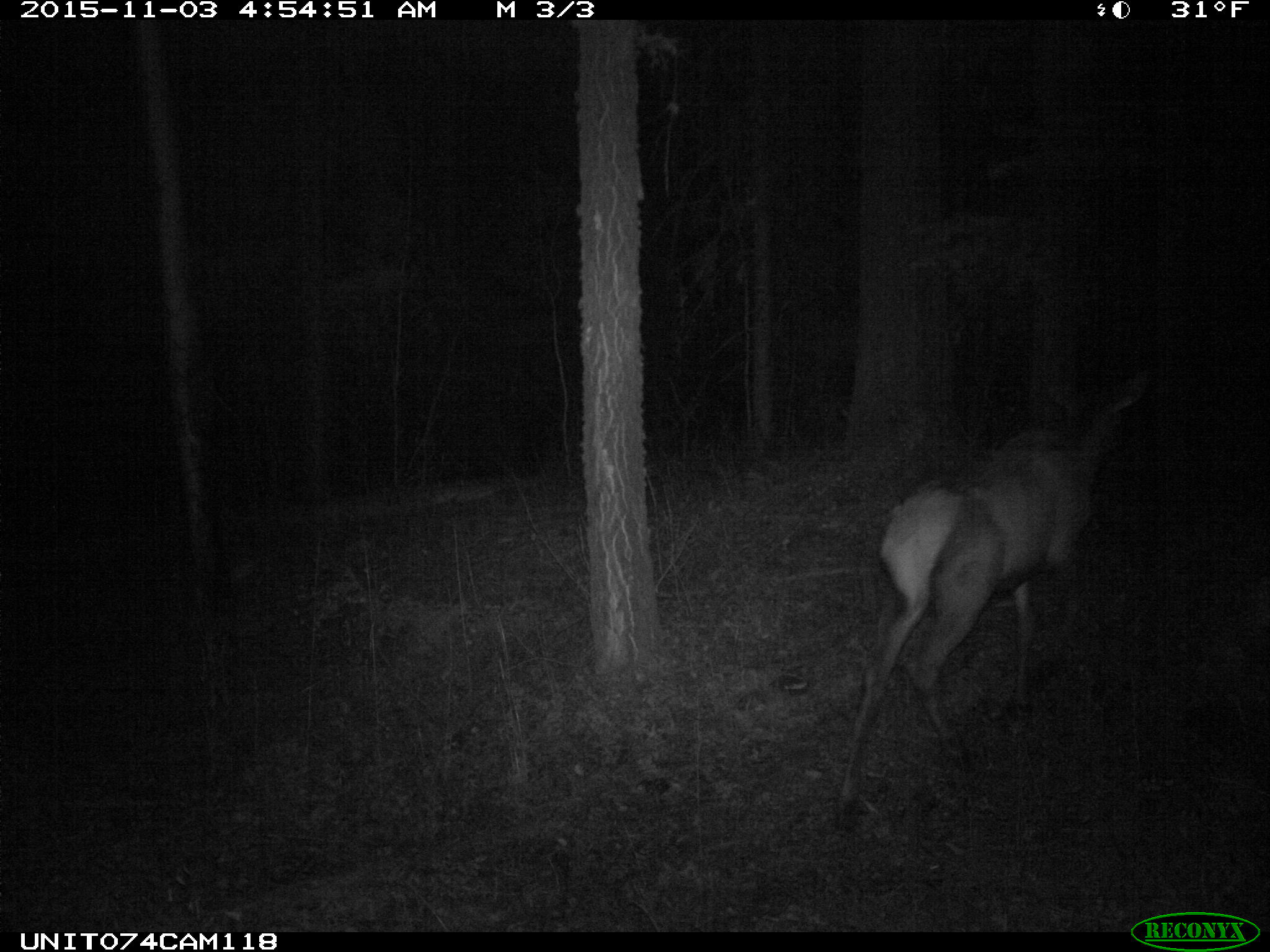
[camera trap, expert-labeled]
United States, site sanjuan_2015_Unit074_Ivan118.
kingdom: Animalia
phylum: Chordata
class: Mammalia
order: Artiodactyla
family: Cervidae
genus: Cervus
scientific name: Cervus elaphus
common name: red deer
Cervus elaphus (red deer).